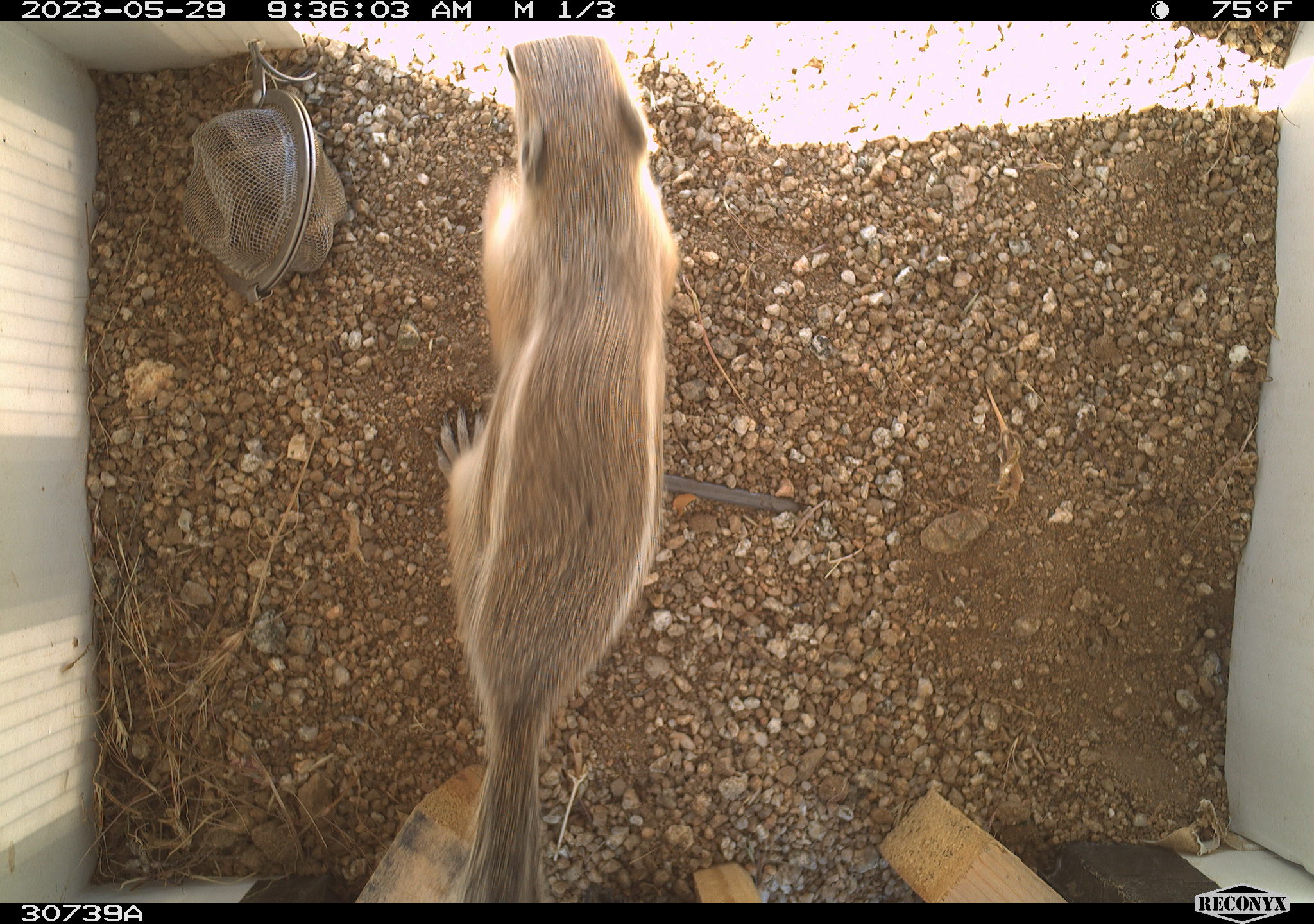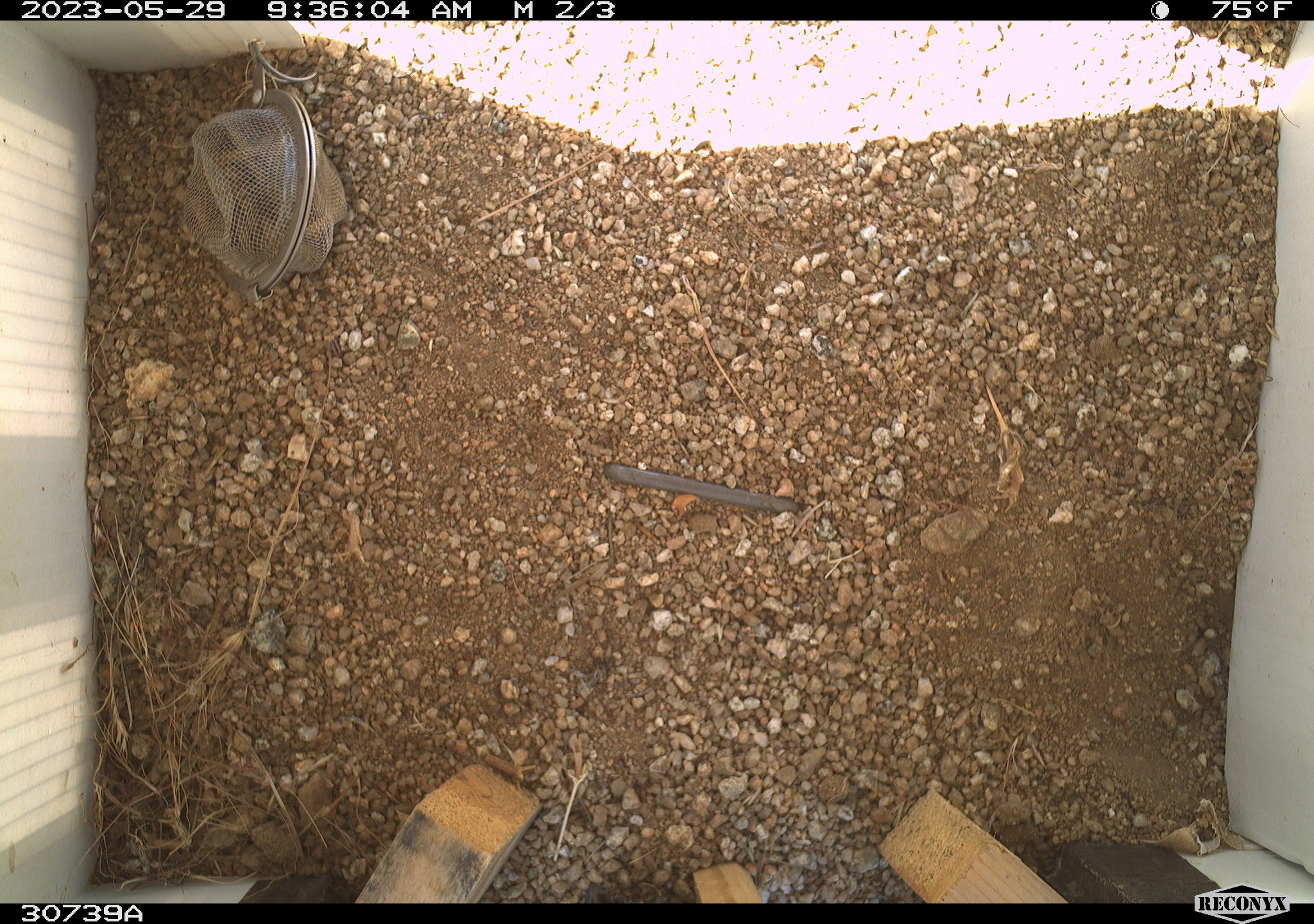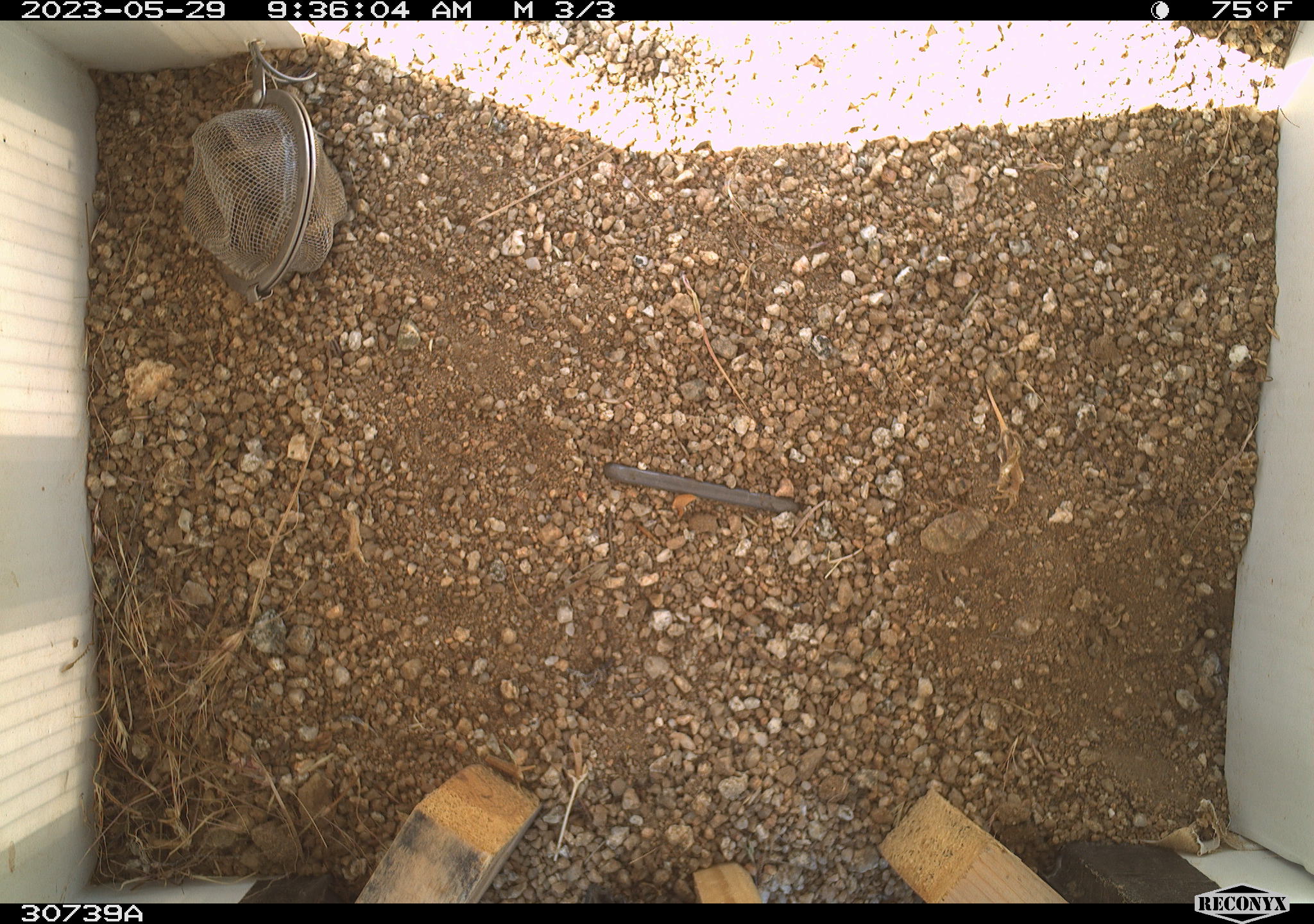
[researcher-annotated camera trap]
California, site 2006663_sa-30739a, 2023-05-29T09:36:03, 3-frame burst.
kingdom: Animalia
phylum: Chordata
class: Mammalia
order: Rodentia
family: Sciuridae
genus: Ammospermophilus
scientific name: Ammospermophilus leucurus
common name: white-tailed antelope squirrel